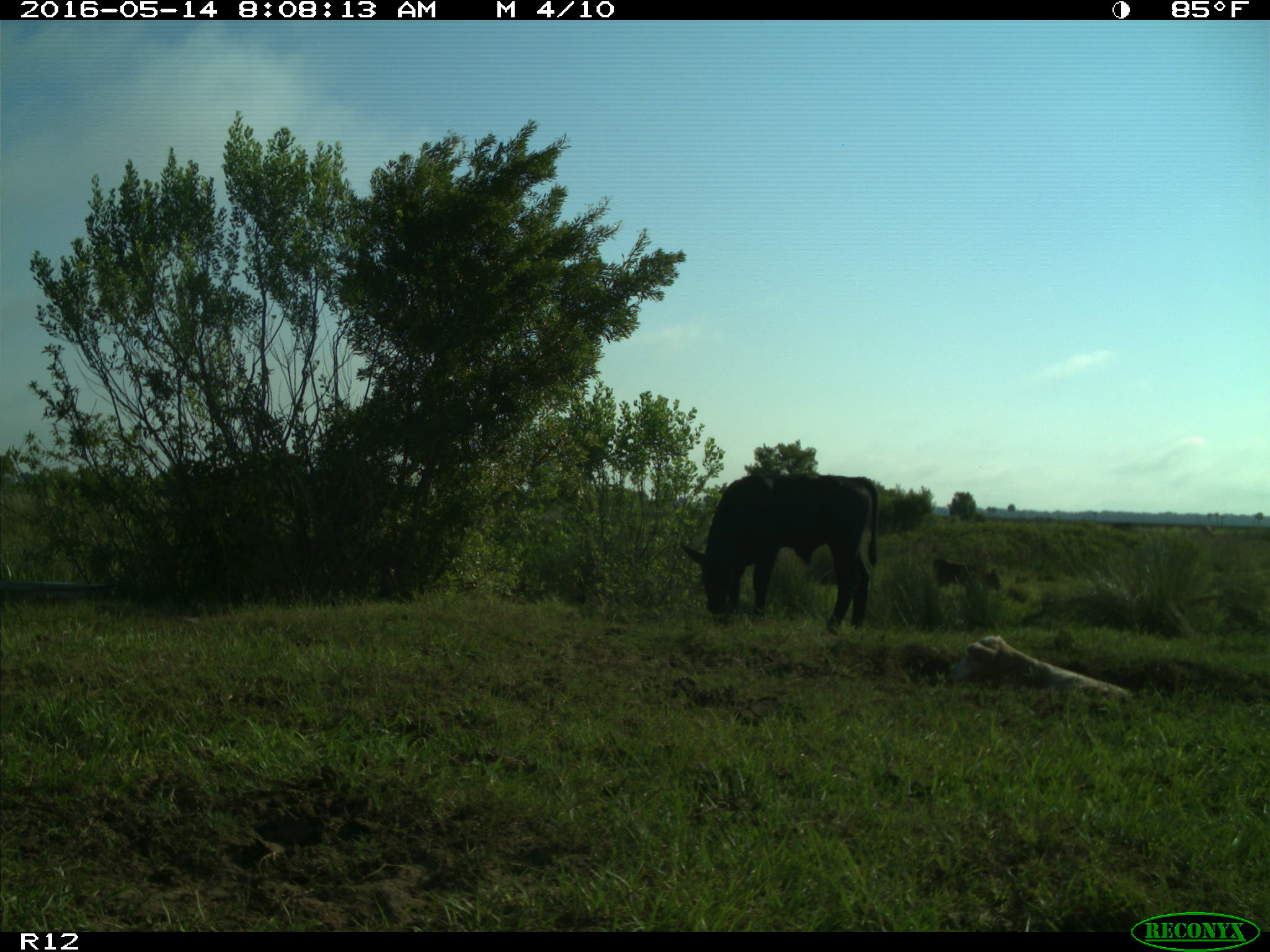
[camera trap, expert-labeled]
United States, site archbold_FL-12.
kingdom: Animalia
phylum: Chordata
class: Mammalia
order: Artiodactyla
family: Bovidae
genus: Bos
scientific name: Bos taurus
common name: domestic cow